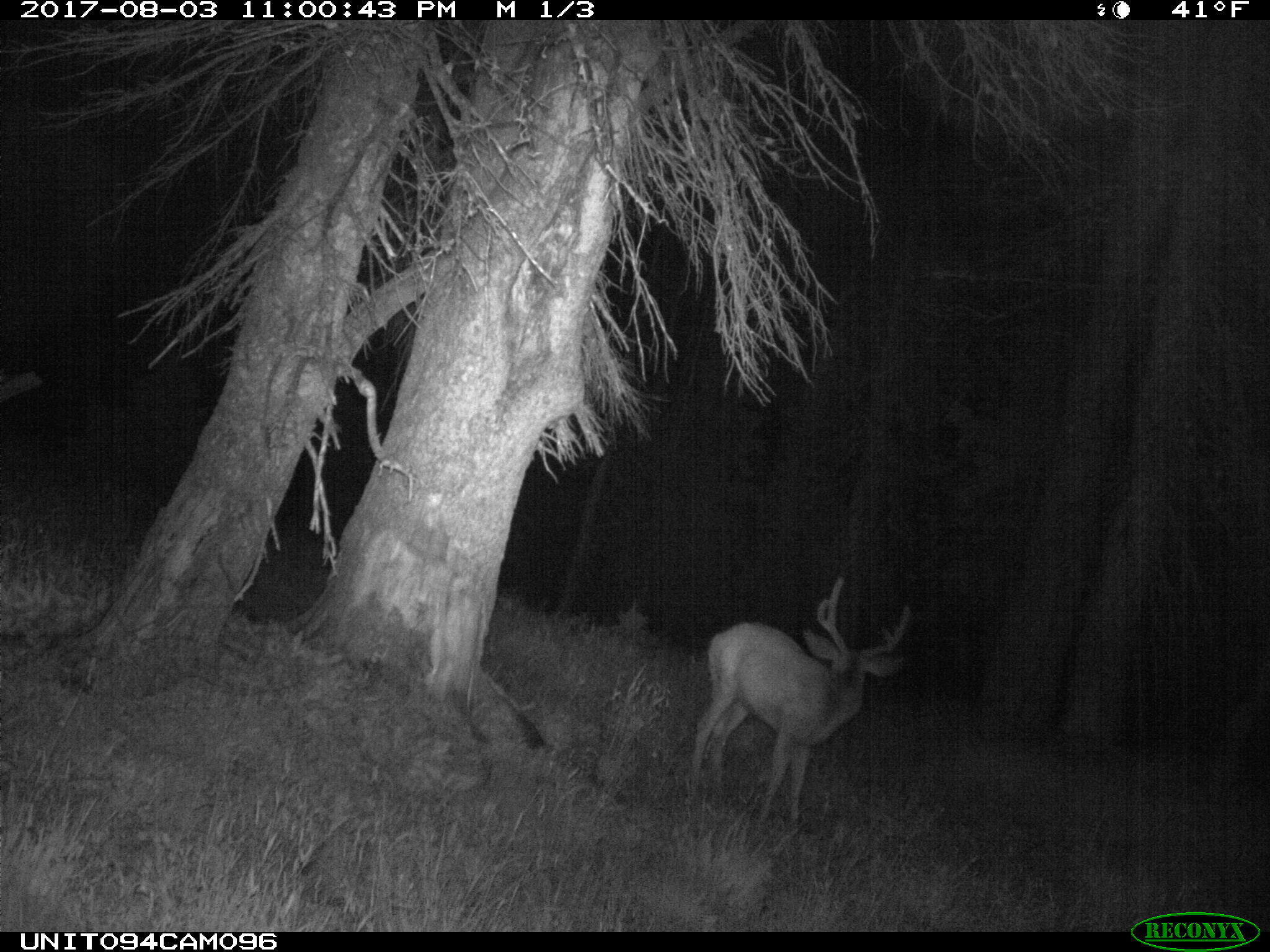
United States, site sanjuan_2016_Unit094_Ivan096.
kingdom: Animalia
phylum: Chordata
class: Mammalia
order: Artiodactyla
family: Cervidae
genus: Odocoileus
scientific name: Odocoileus hemionus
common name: mule deer